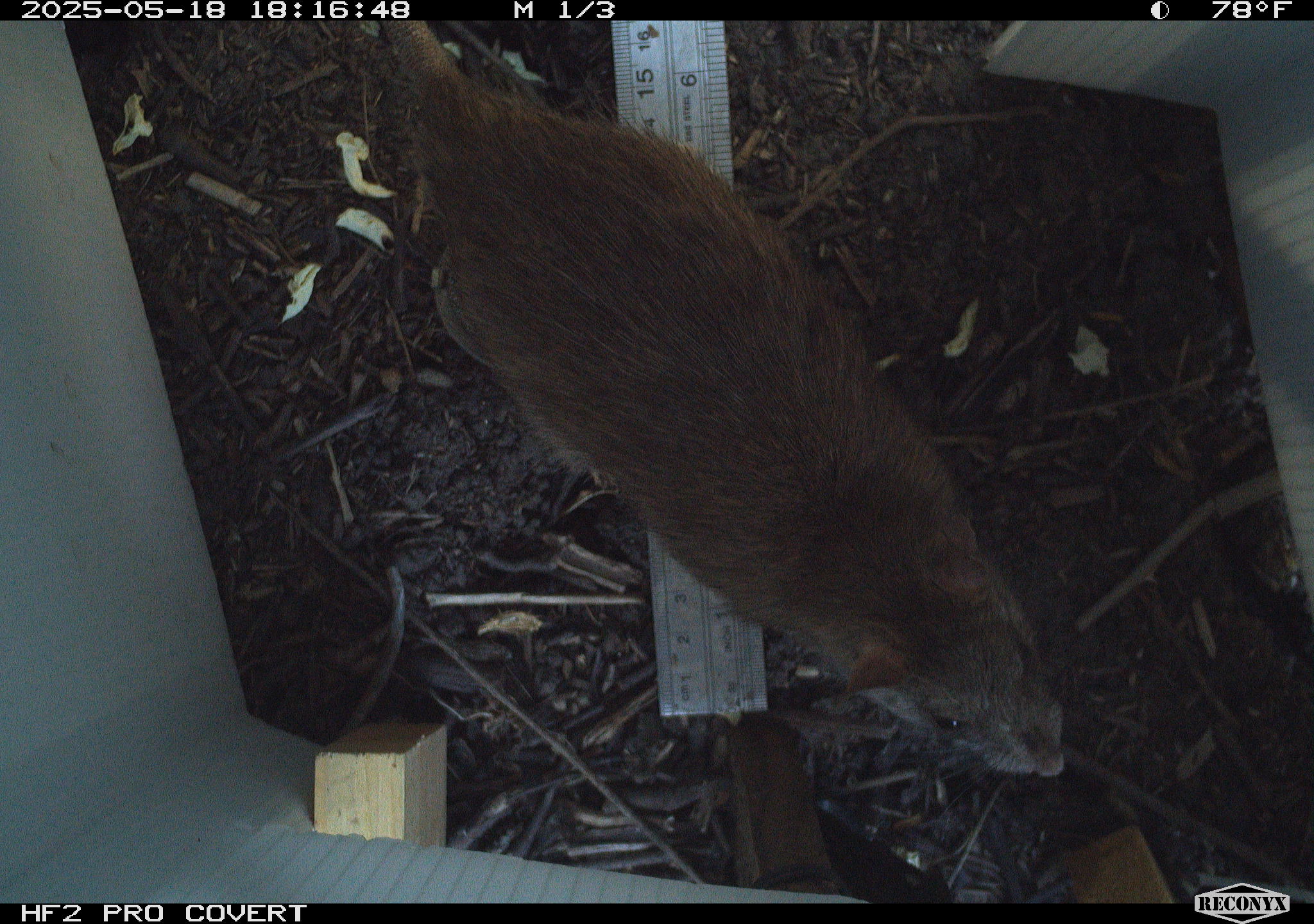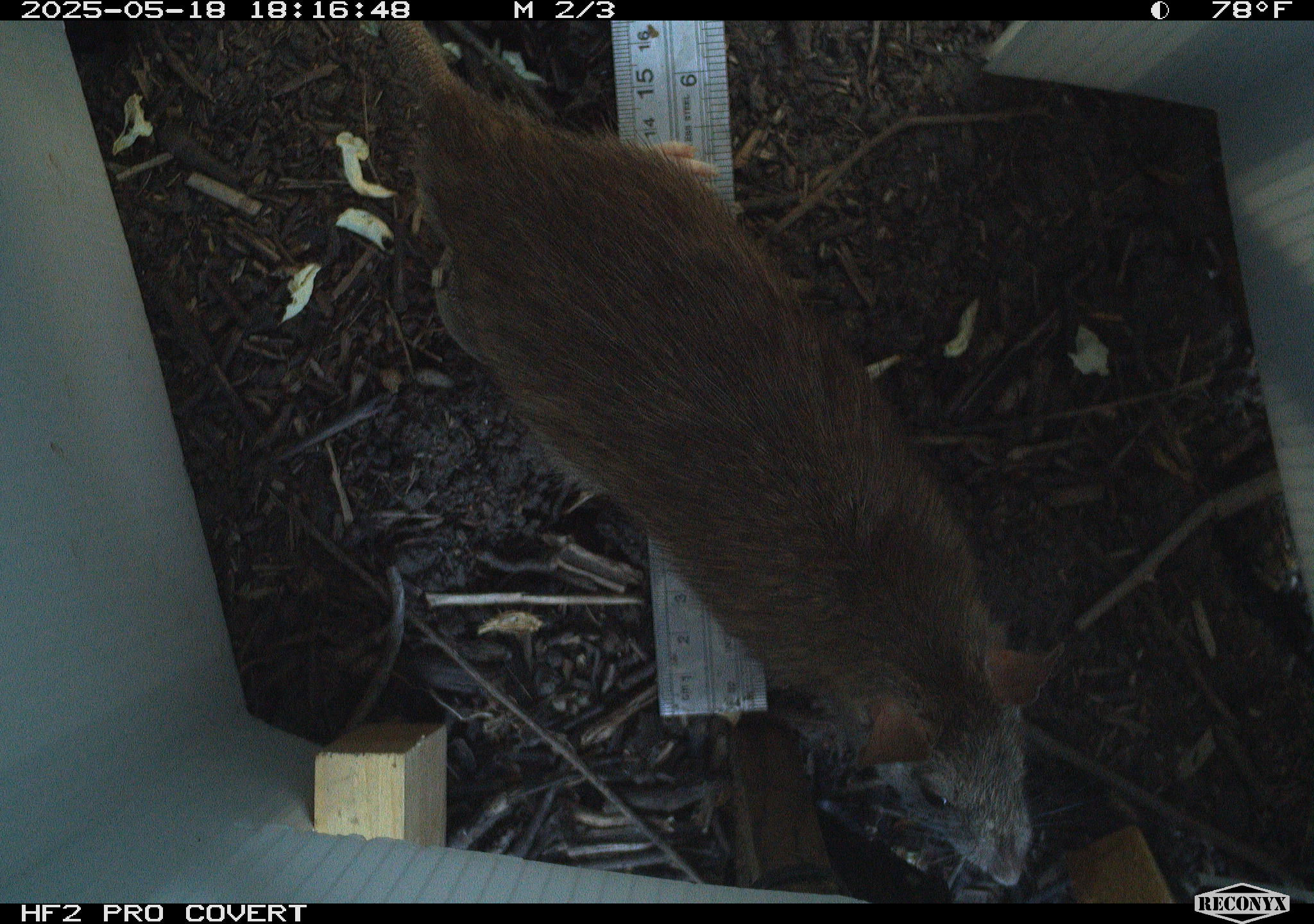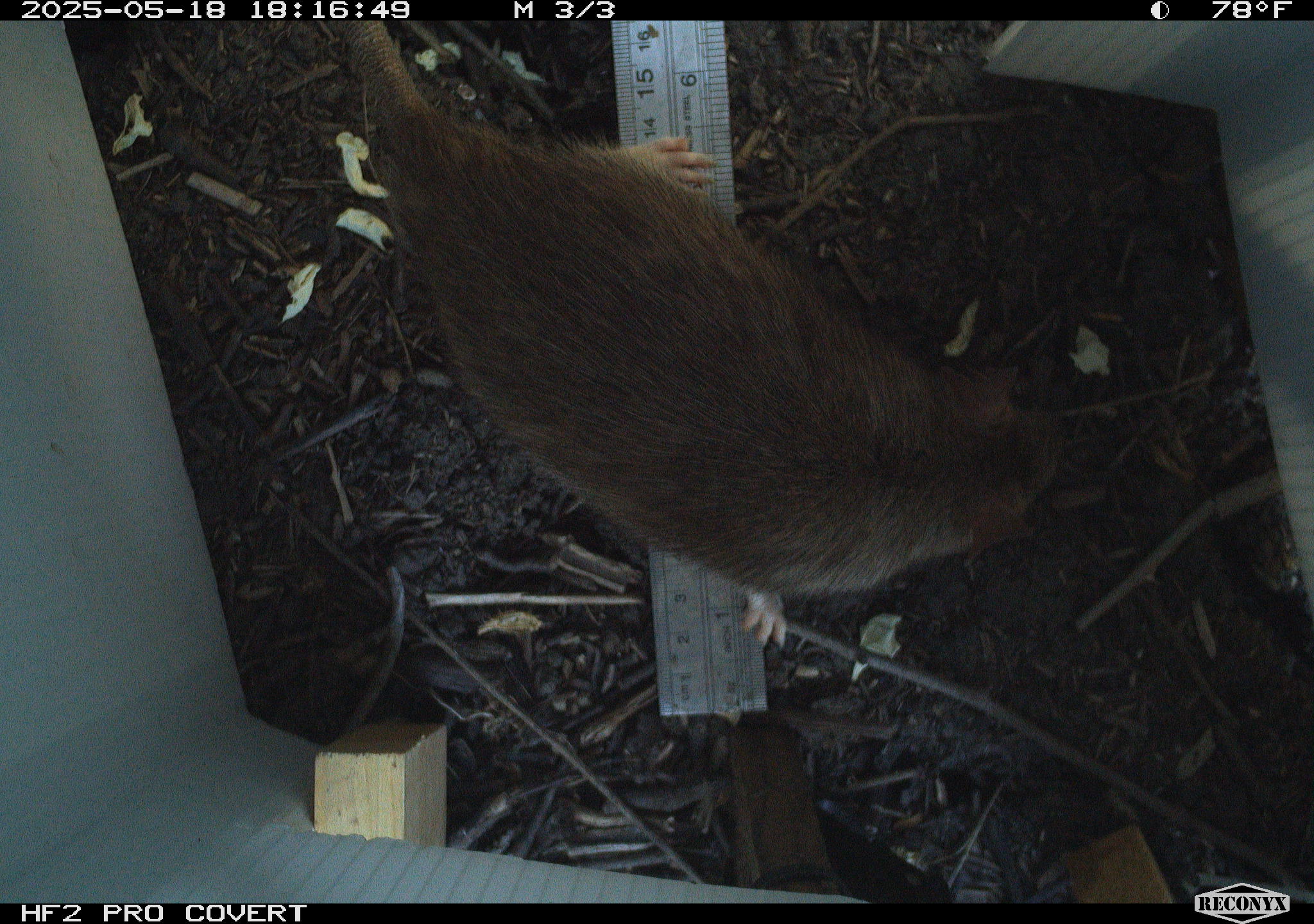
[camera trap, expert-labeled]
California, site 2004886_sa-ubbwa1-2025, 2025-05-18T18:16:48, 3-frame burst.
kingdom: Animalia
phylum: Chordata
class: Mammalia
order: Rodentia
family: Muridae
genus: Rattus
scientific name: Rattus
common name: rat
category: rattus species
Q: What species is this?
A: Rattus species (rat) (Rattus).